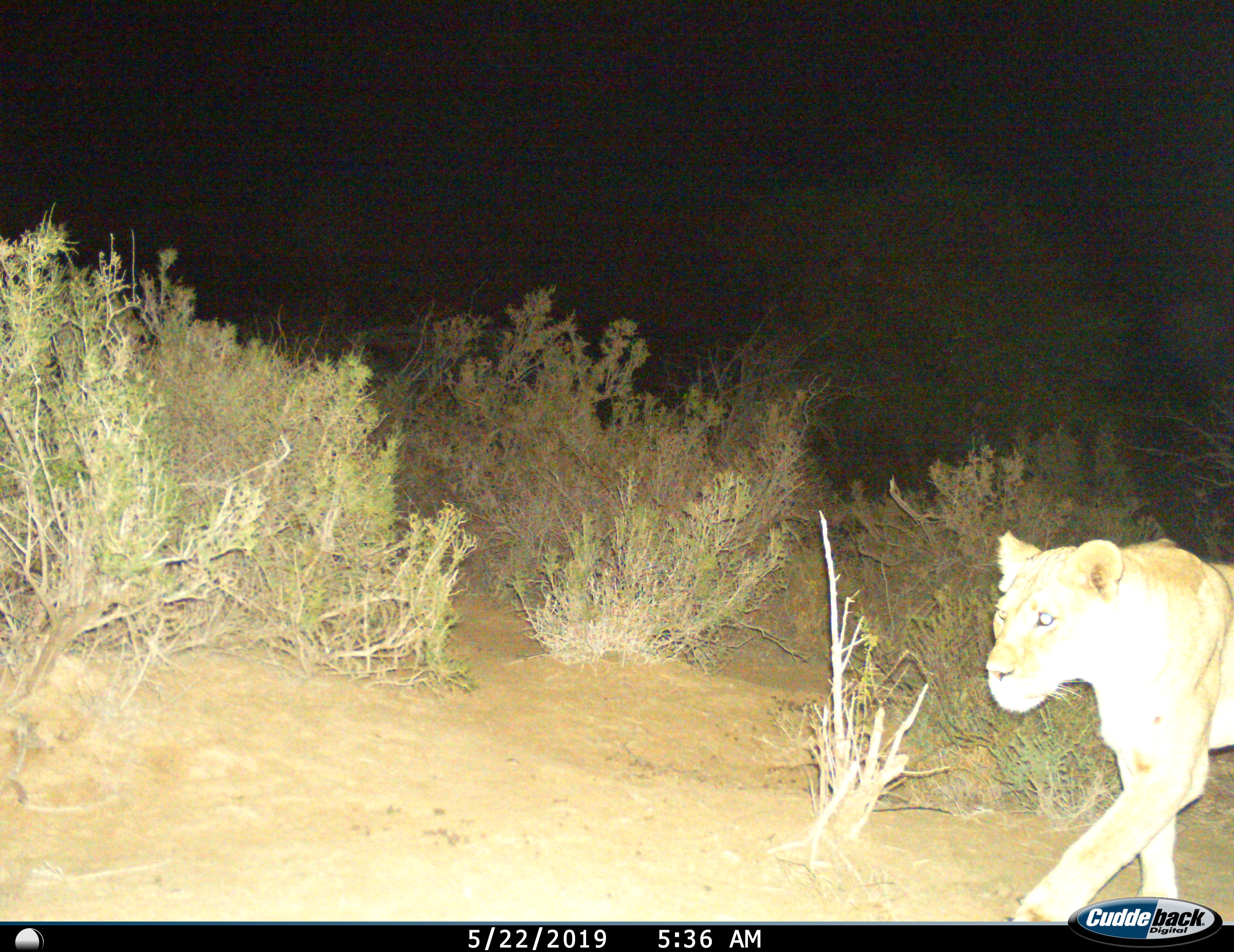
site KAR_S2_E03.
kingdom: Animalia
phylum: Chordata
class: Mammalia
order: Carnivora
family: Felidae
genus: Panthera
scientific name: Panthera leo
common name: lion female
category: lionfemale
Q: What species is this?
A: Lionfemale (lion female) (Panthera leo).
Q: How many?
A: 1.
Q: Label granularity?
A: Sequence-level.